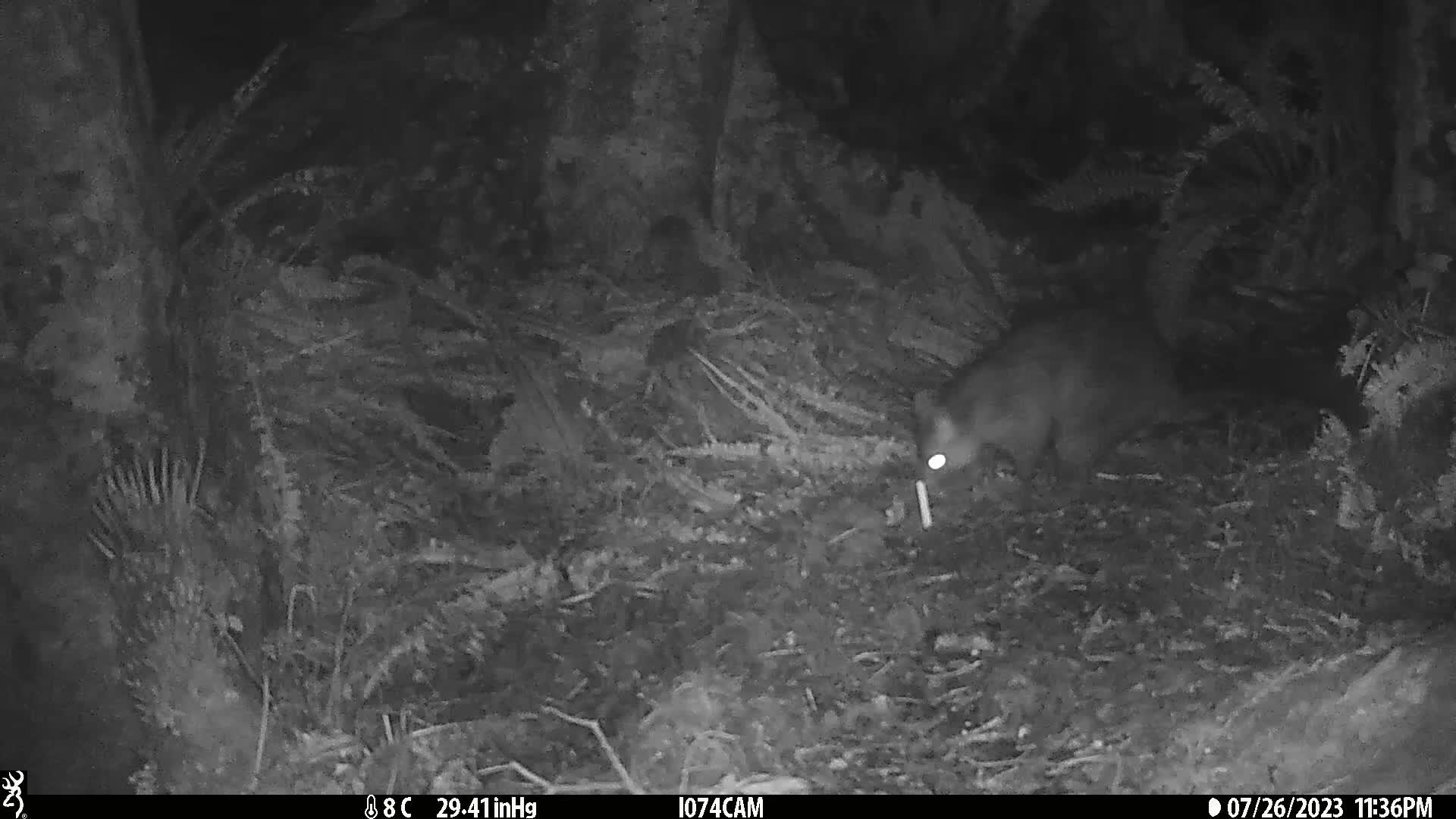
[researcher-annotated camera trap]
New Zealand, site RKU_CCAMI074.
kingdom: Animalia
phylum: Chordata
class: Mammalia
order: Diprotodontia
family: Phalangeridae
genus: Trichosurus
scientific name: Trichosurus vulpecula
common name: common brushtail possum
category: possum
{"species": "possum (common brushtail possum) (Trichosurus vulpecula)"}